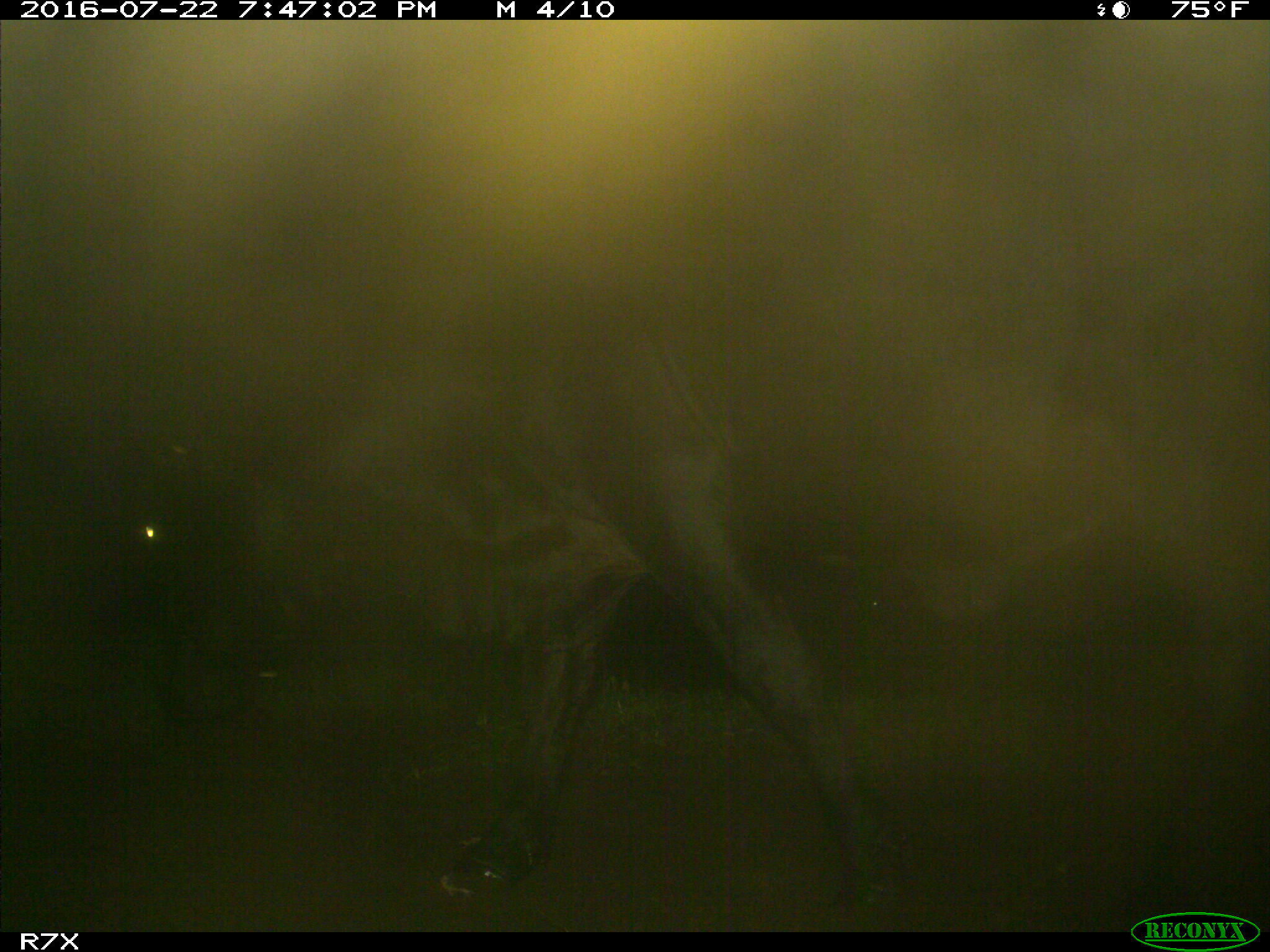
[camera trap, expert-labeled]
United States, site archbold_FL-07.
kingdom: Animalia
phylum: Chordata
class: Mammalia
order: Artiodactyla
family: Bovidae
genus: Bos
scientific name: Bos taurus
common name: domestic cow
Bos taurus (domestic cow).